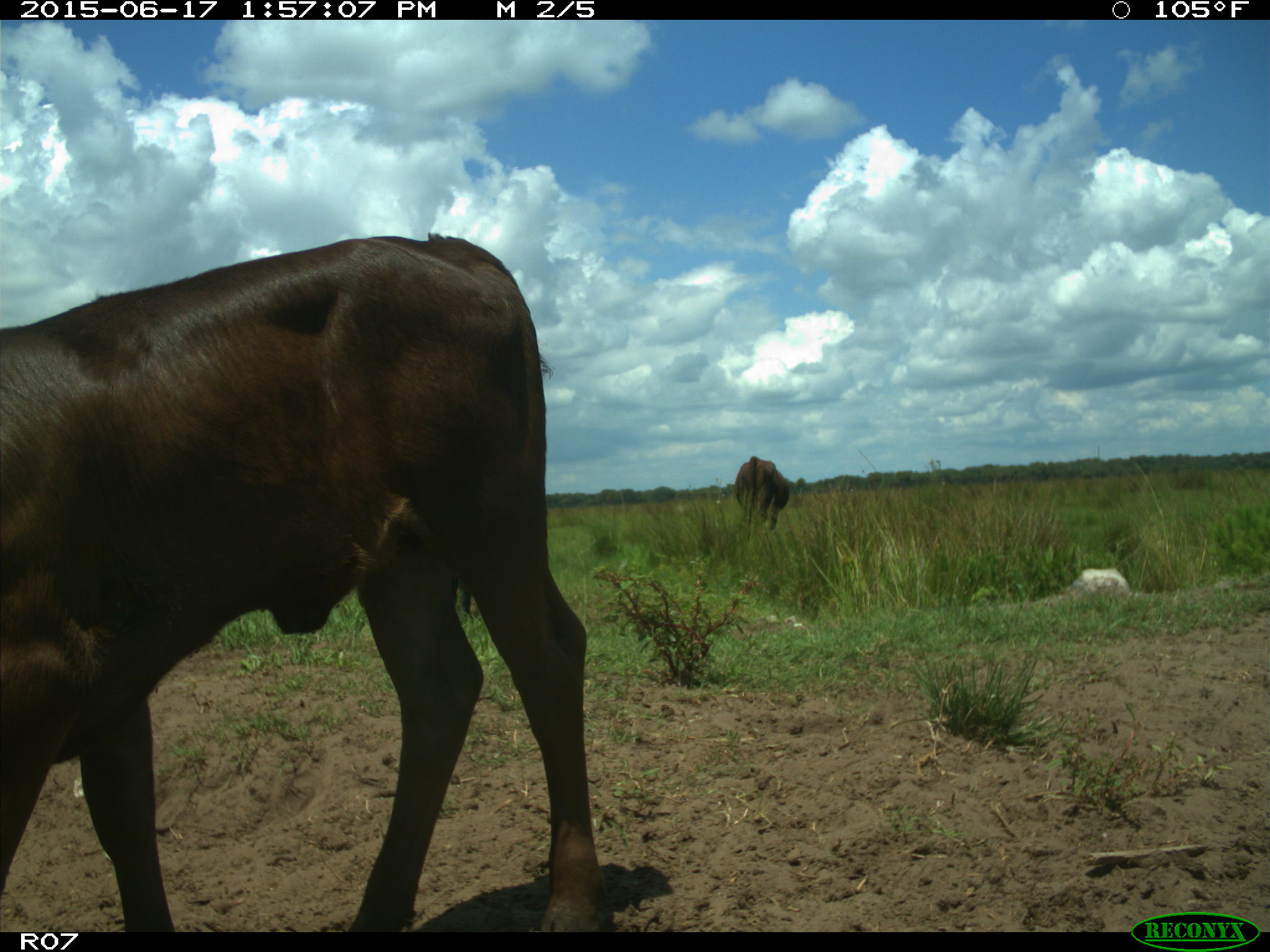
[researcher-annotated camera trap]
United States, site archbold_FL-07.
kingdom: Animalia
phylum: Chordata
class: Mammalia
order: Artiodactyla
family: Bovidae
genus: Bos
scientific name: Bos taurus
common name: domestic cow